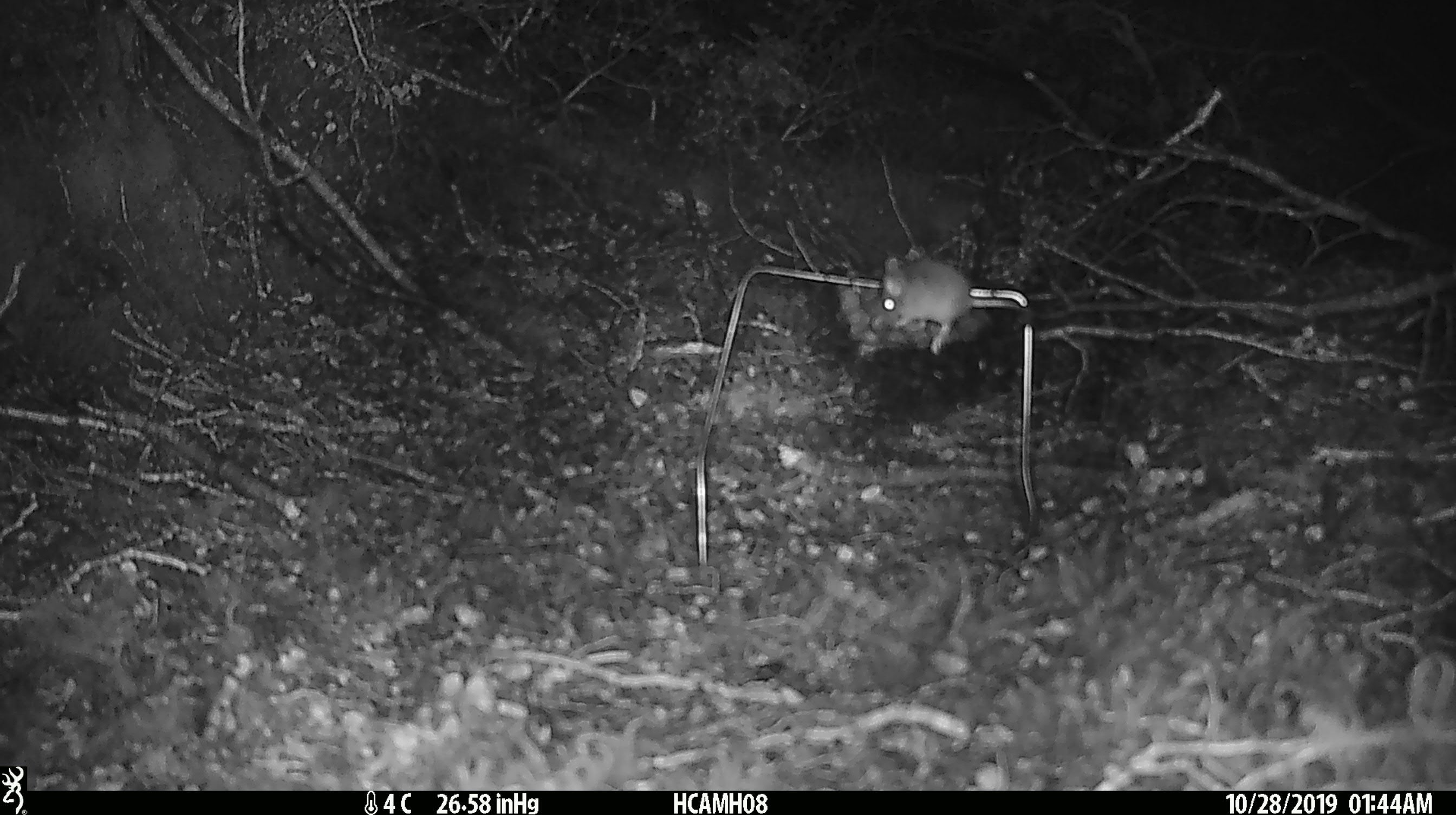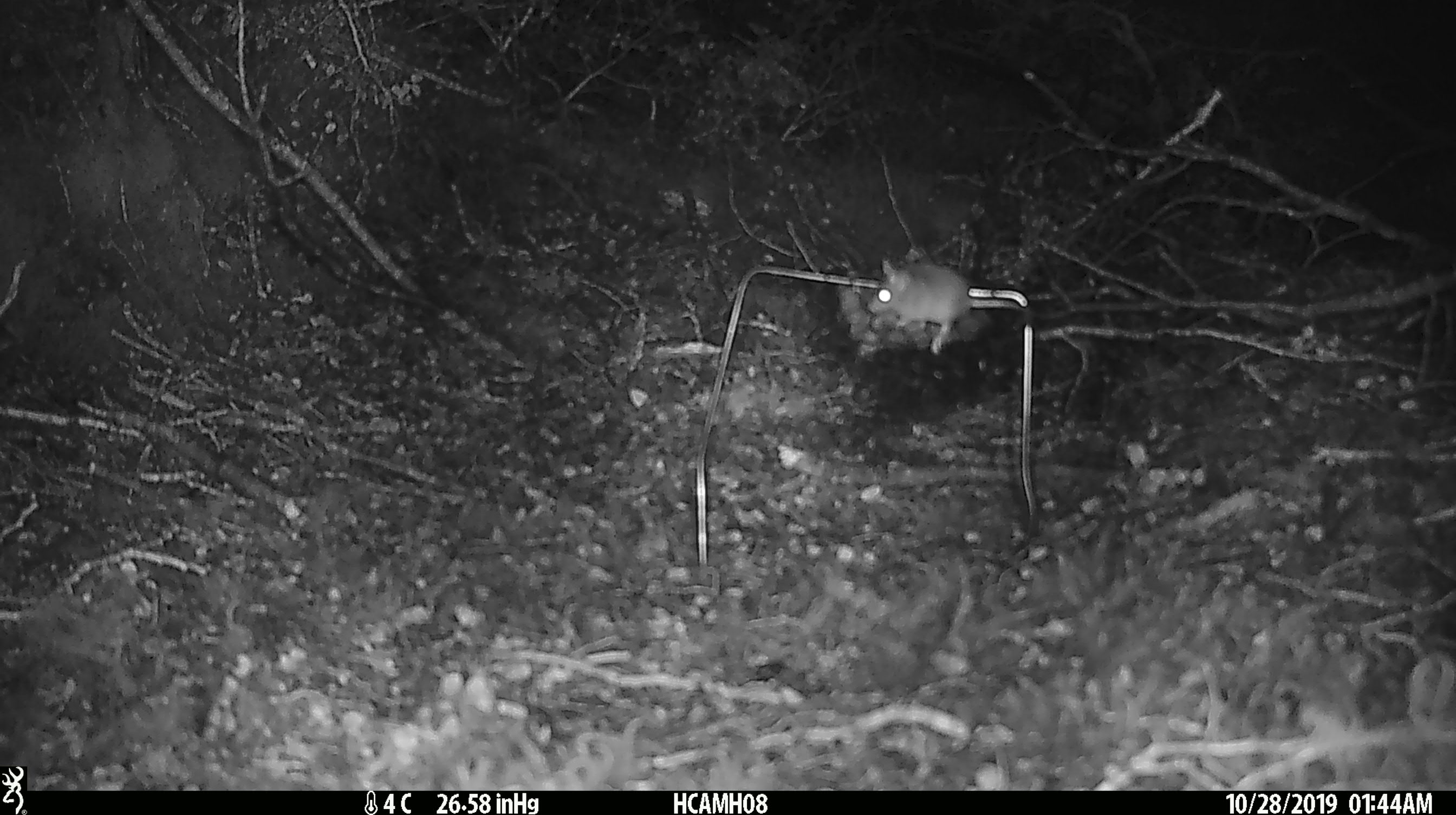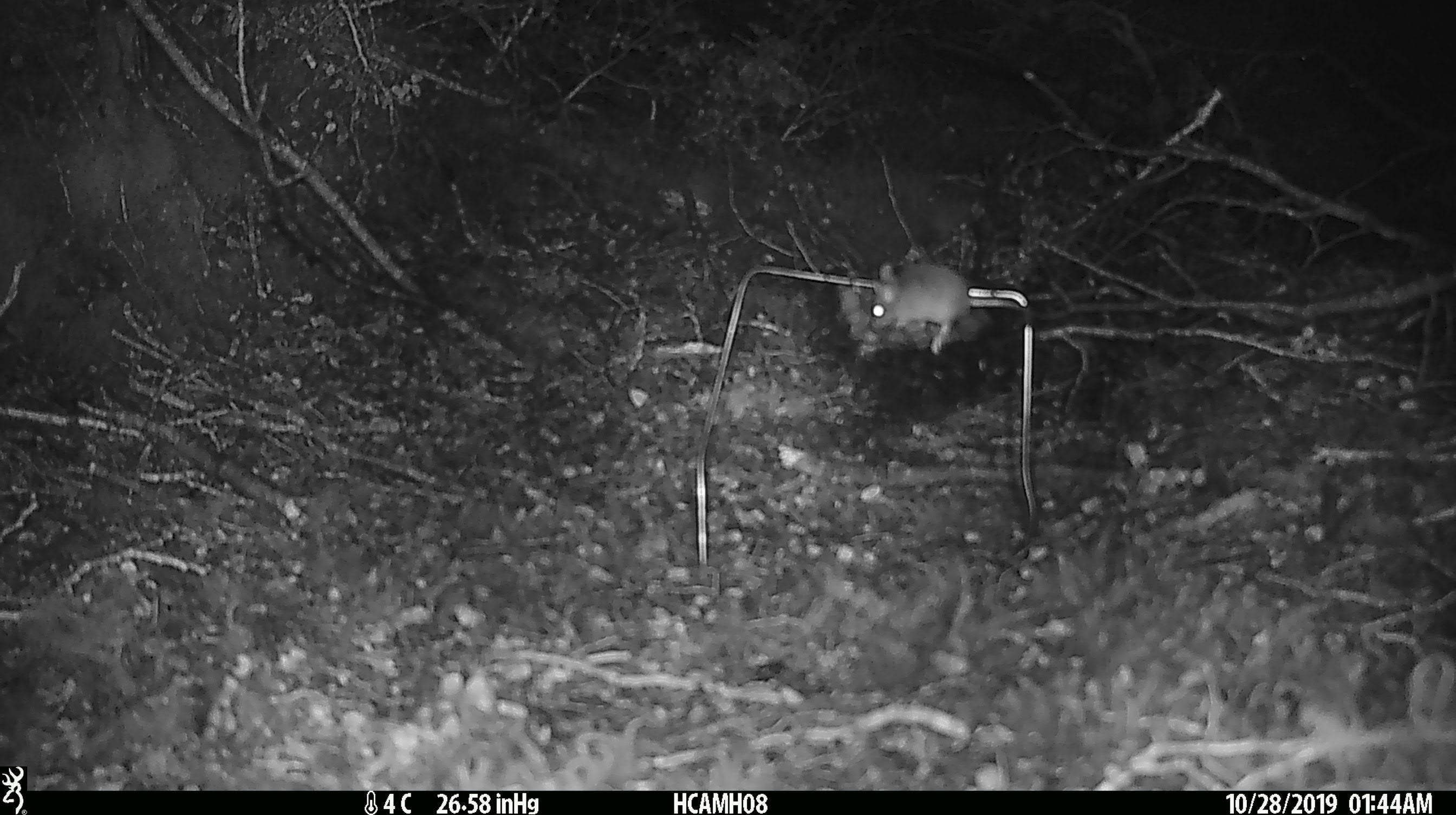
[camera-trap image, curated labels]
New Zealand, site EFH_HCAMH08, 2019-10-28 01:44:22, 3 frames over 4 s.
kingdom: Animalia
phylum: Chordata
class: Mammalia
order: Rodentia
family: Muridae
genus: Mus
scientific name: Mus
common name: mouse